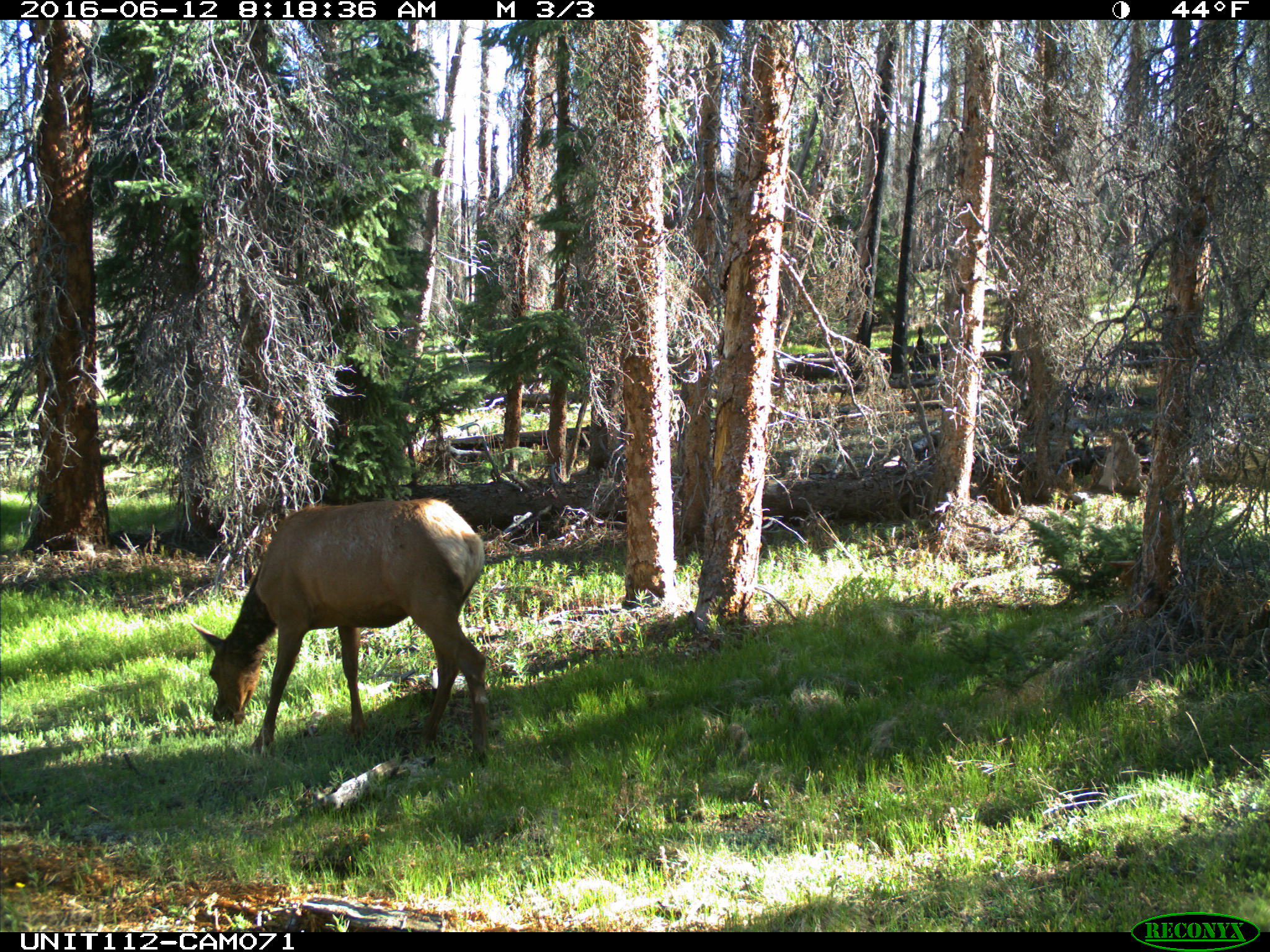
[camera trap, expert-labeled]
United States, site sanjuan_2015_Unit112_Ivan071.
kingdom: Animalia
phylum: Chordata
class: Mammalia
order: Artiodactyla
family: Cervidae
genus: Cervus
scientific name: Cervus elaphus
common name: red deer